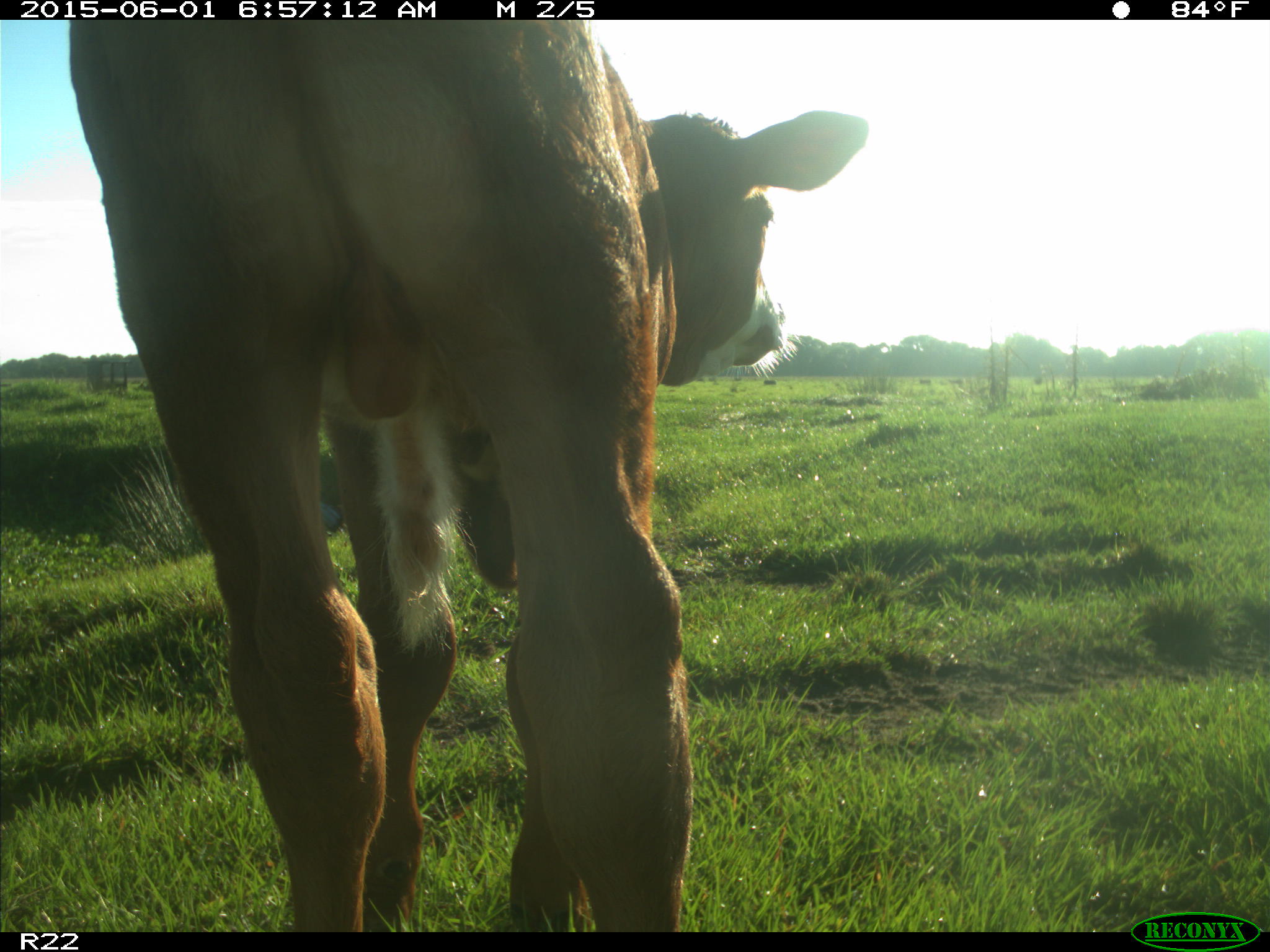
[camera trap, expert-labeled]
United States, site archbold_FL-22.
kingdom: Animalia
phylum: Chordata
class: Mammalia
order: Artiodactyla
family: Bovidae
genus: Bos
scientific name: Bos taurus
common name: domestic cow